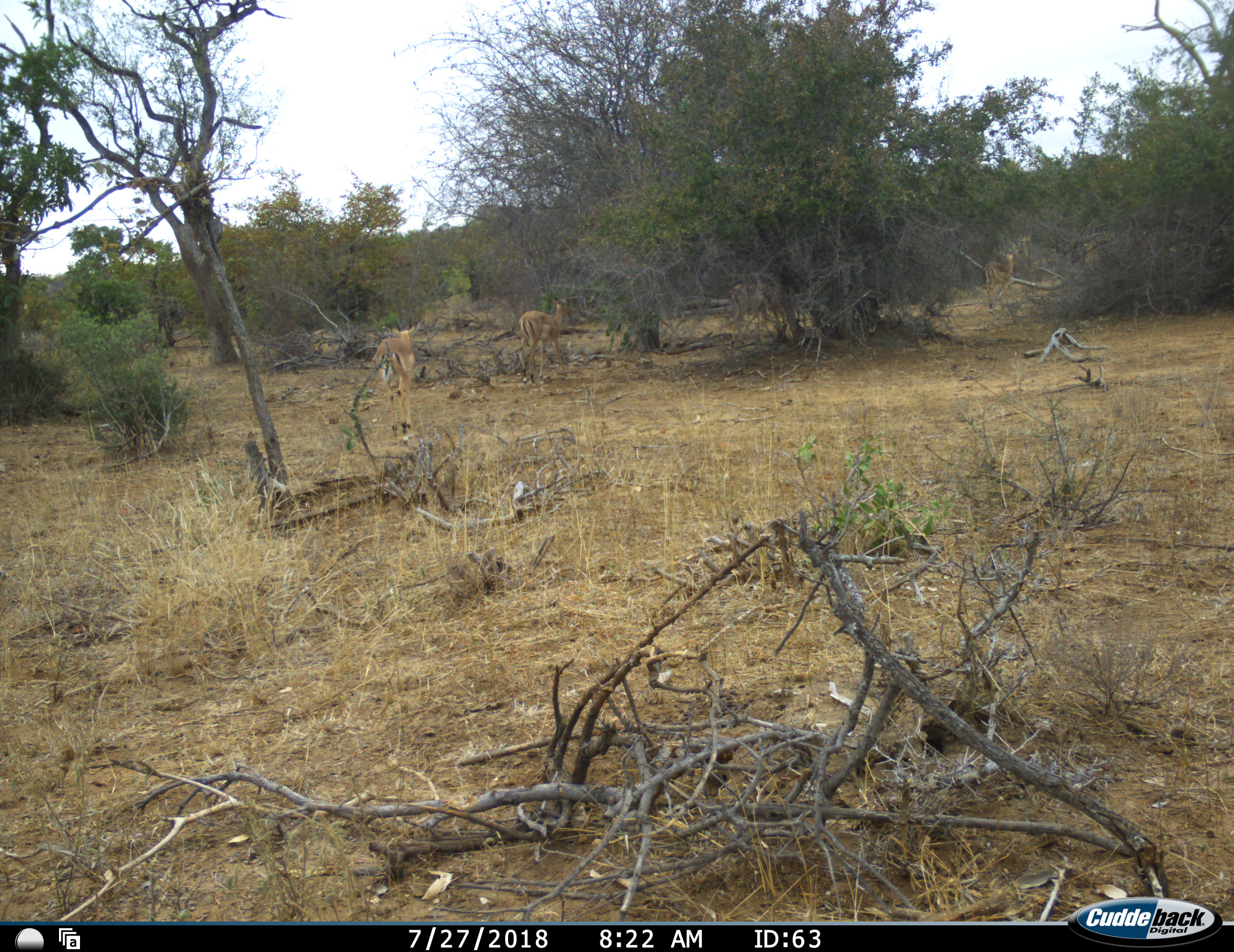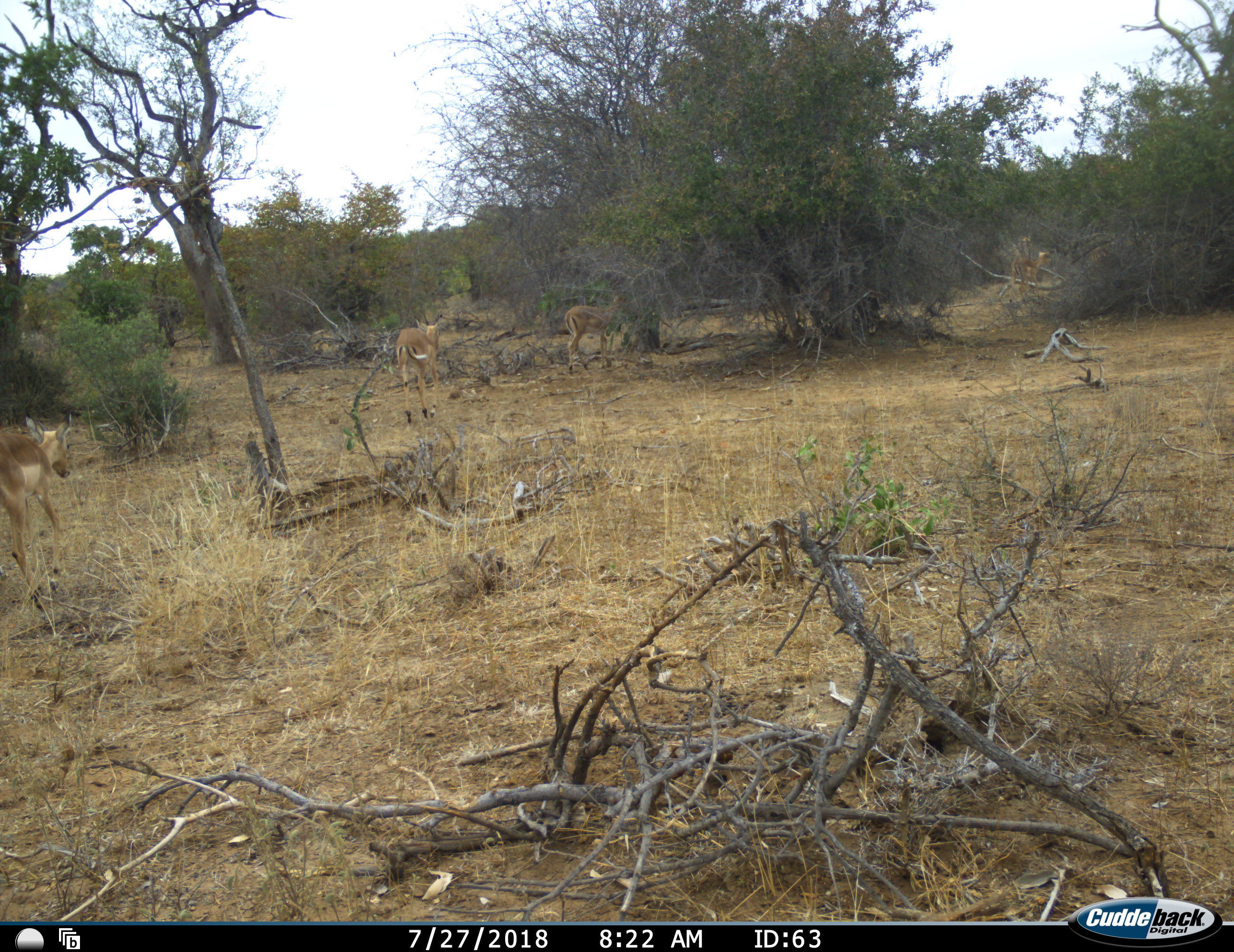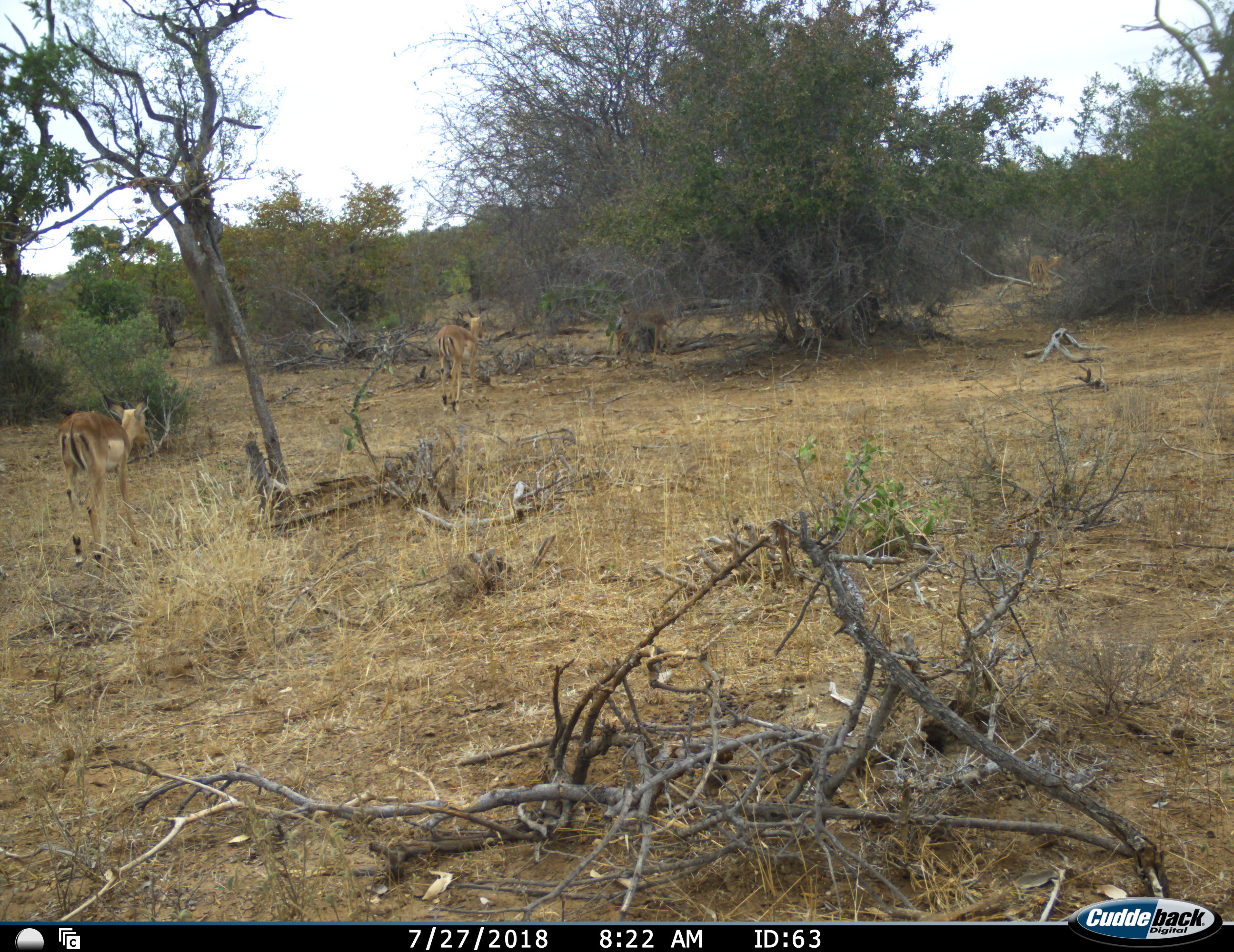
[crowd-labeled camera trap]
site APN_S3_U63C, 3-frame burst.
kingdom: Animalia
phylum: Chordata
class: Mammalia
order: Artiodactyla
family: Bovidae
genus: Aepyceros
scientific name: Aepyceros melampus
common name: impala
Impala (Aepyceros melampus), count 5. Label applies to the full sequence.